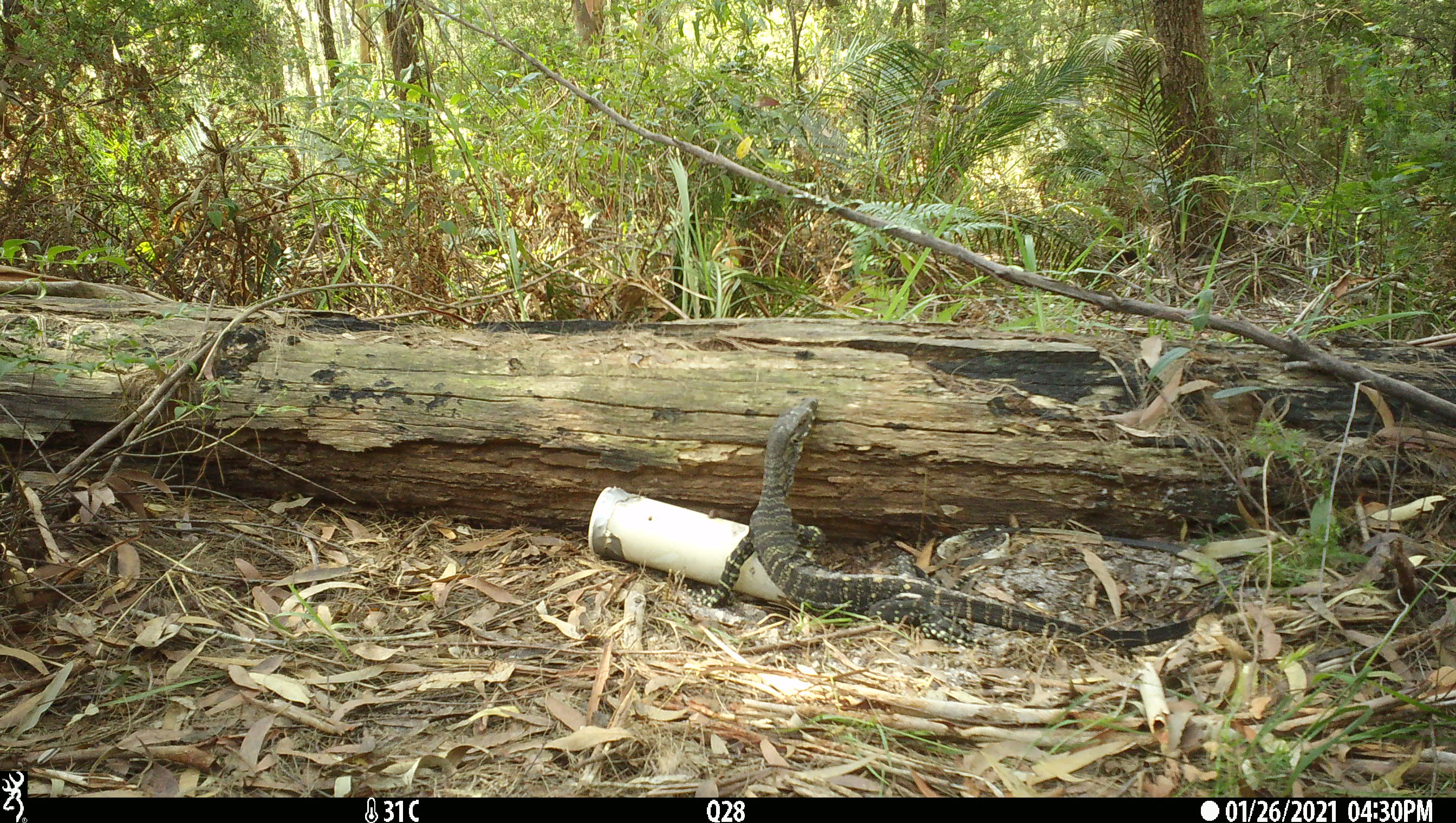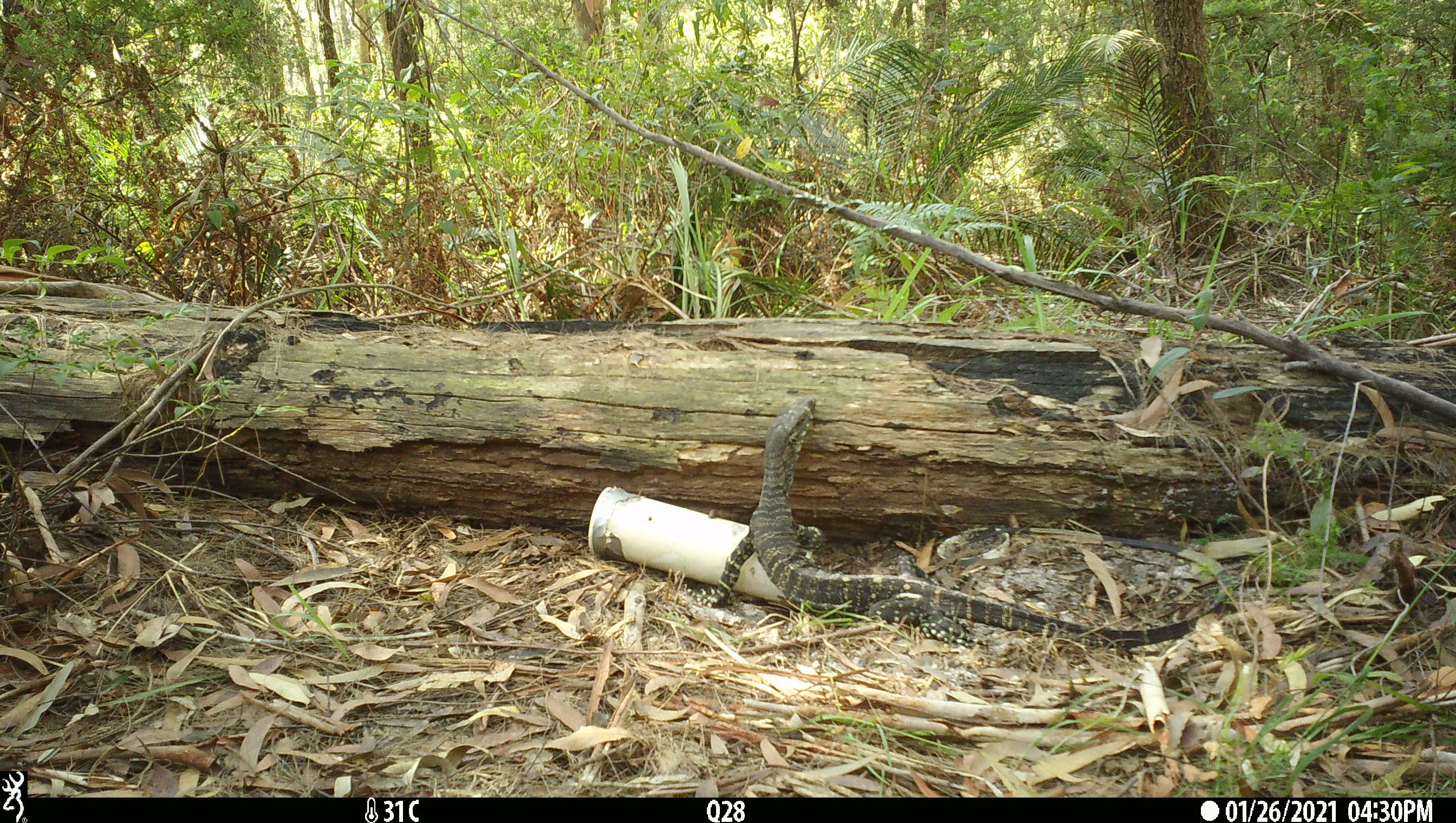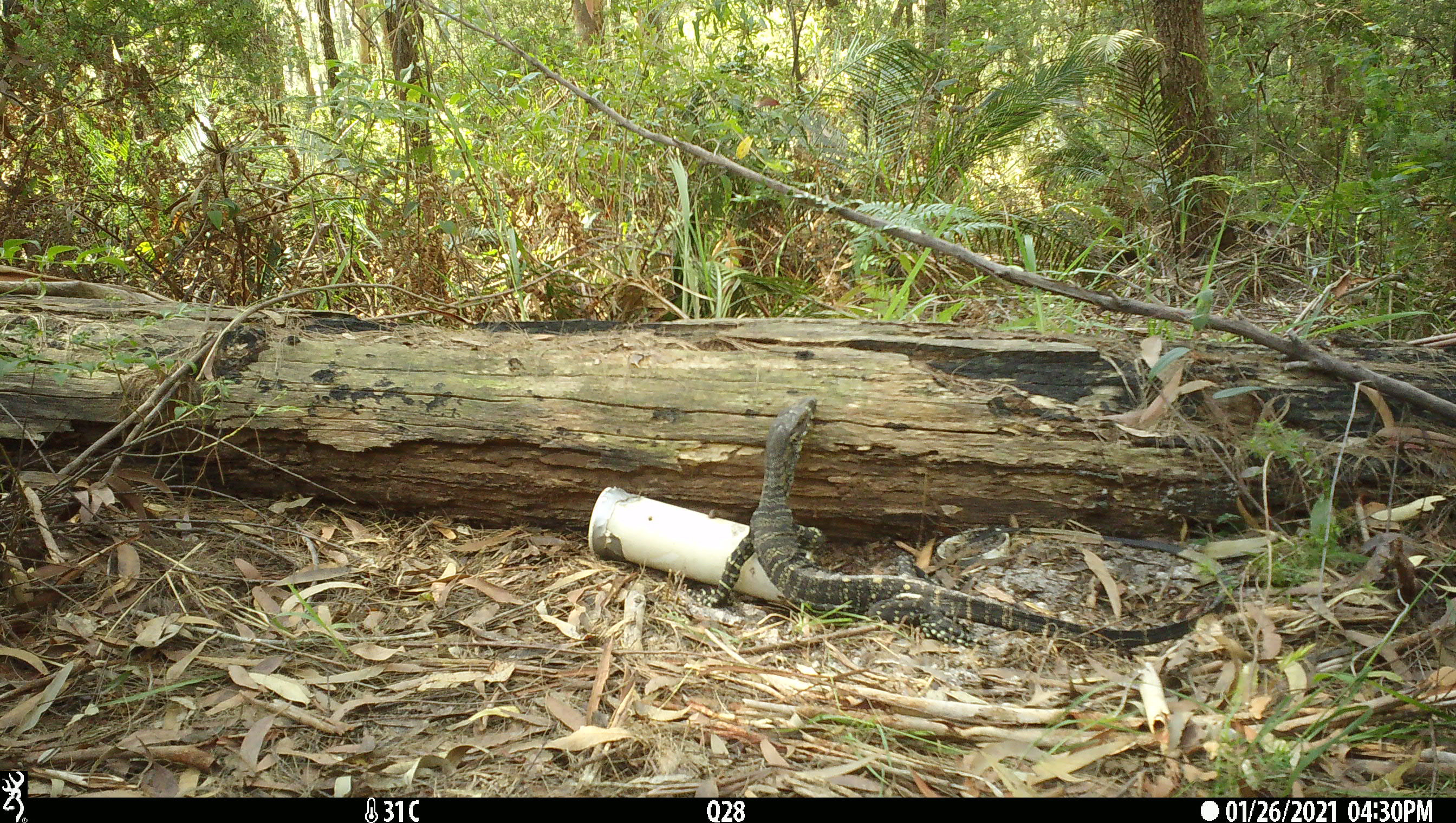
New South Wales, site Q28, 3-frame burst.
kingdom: Animalia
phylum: Chordata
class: Reptilia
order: Squamata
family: Varanidae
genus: Varanus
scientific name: Varanus varius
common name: lace monitor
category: goanna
Goanna (lace monitor) (Varanus varius).